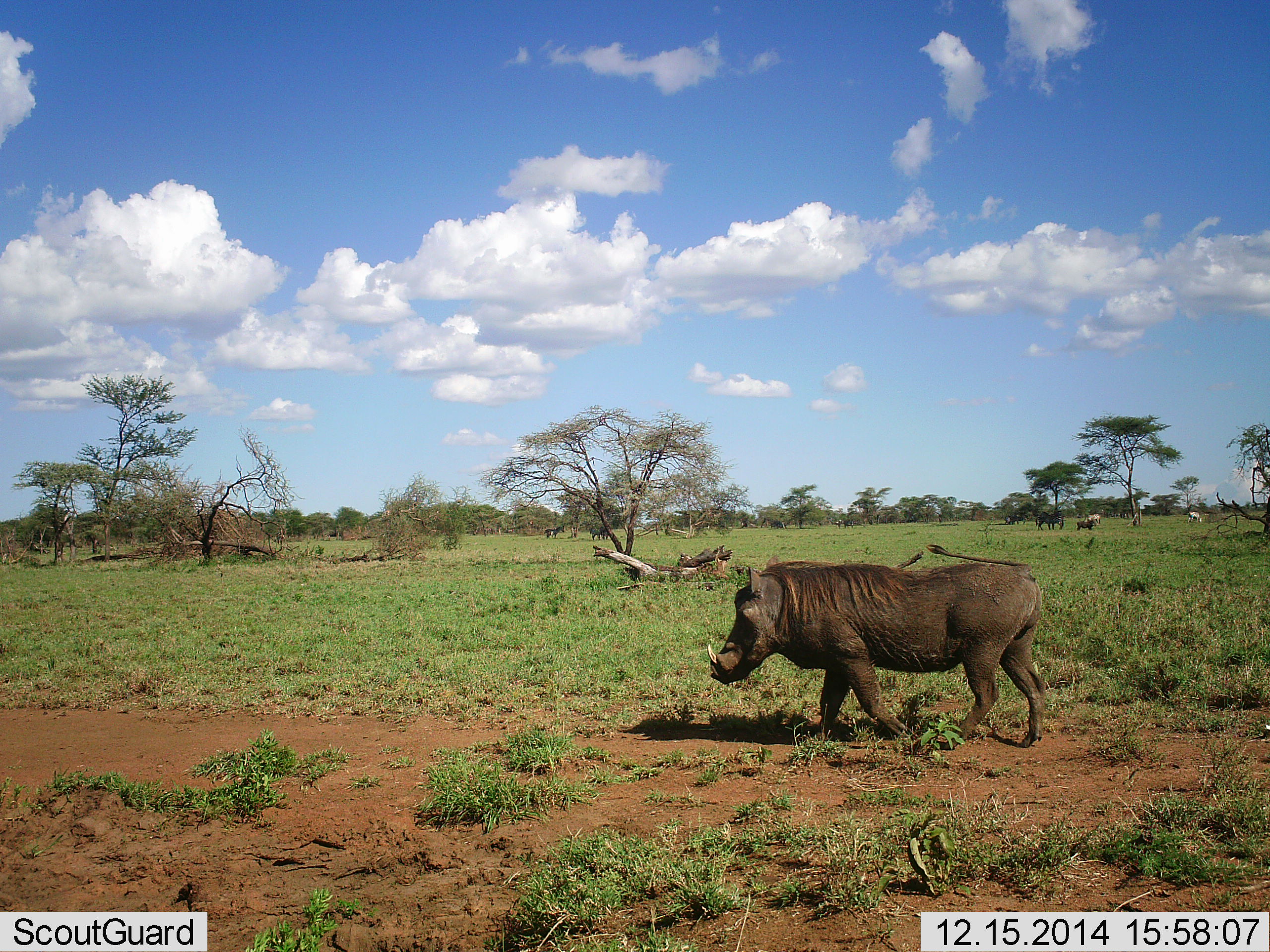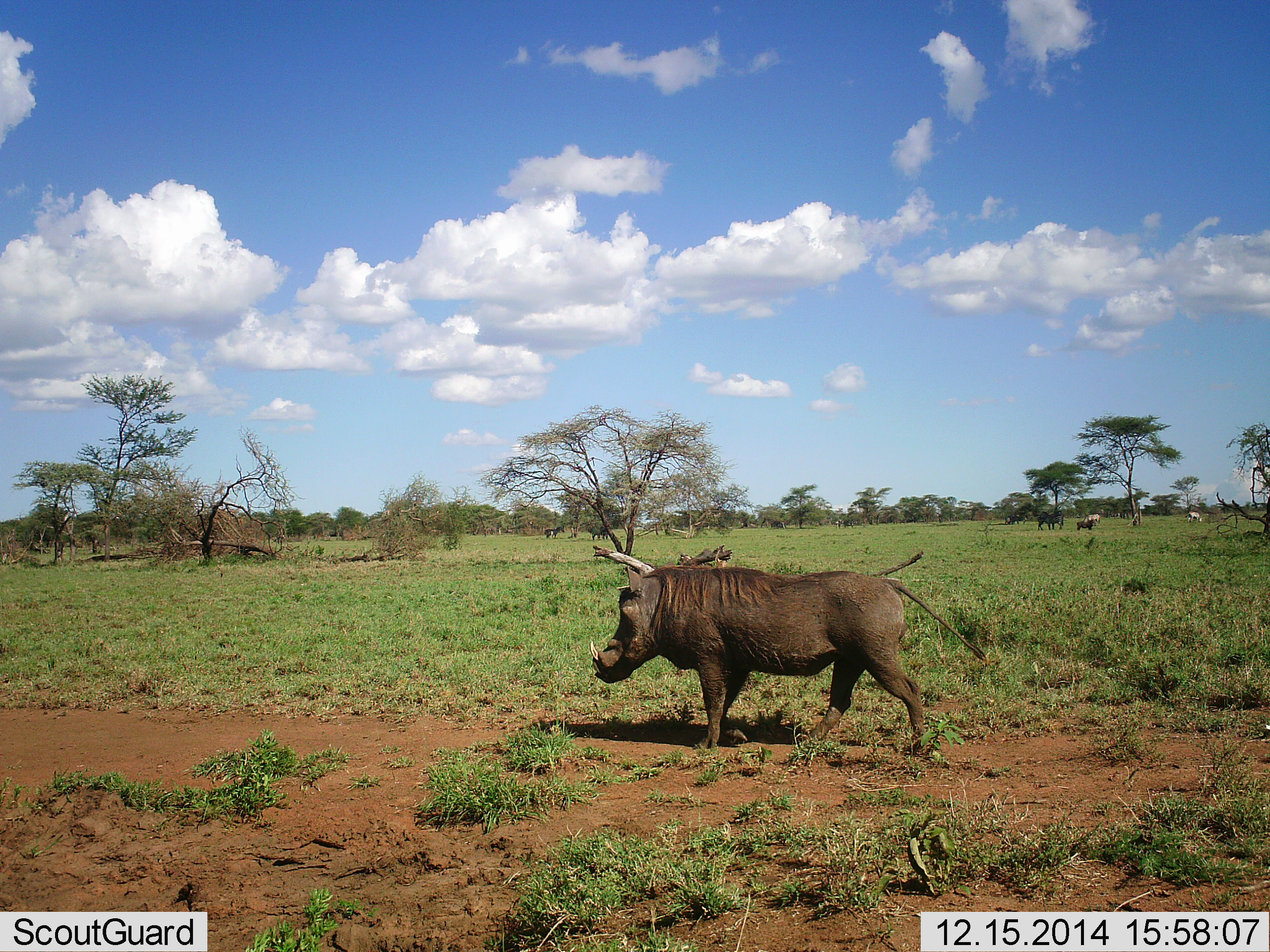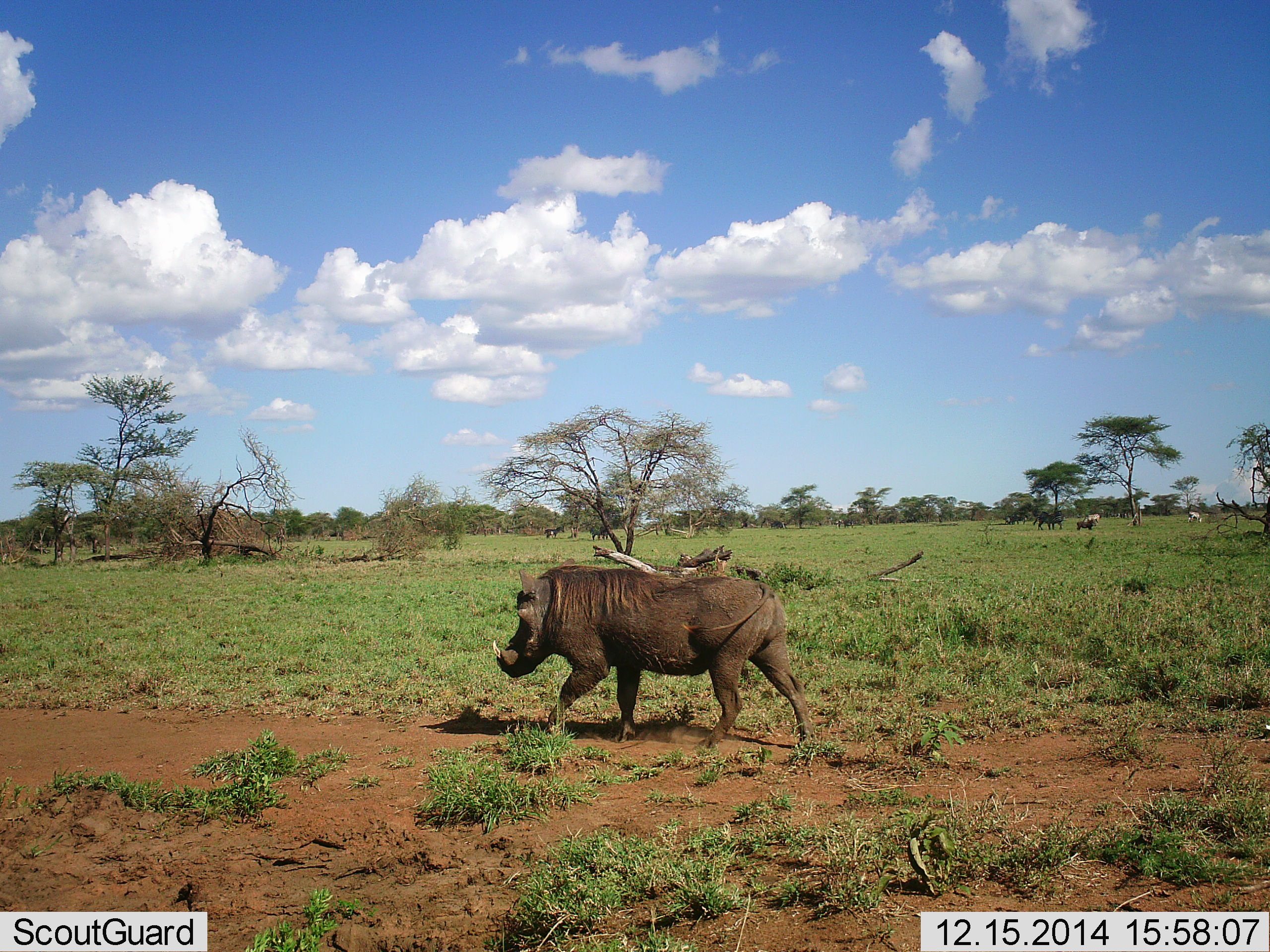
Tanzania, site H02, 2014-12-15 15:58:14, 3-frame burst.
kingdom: Animalia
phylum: Chordata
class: Mammalia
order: Artiodactyla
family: Suidae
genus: Phacochoerus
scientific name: Phacochoerus africanus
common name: warthog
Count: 1.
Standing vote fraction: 0%.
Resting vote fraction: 0%.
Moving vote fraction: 100%.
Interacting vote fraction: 0%.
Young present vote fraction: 0%.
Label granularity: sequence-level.